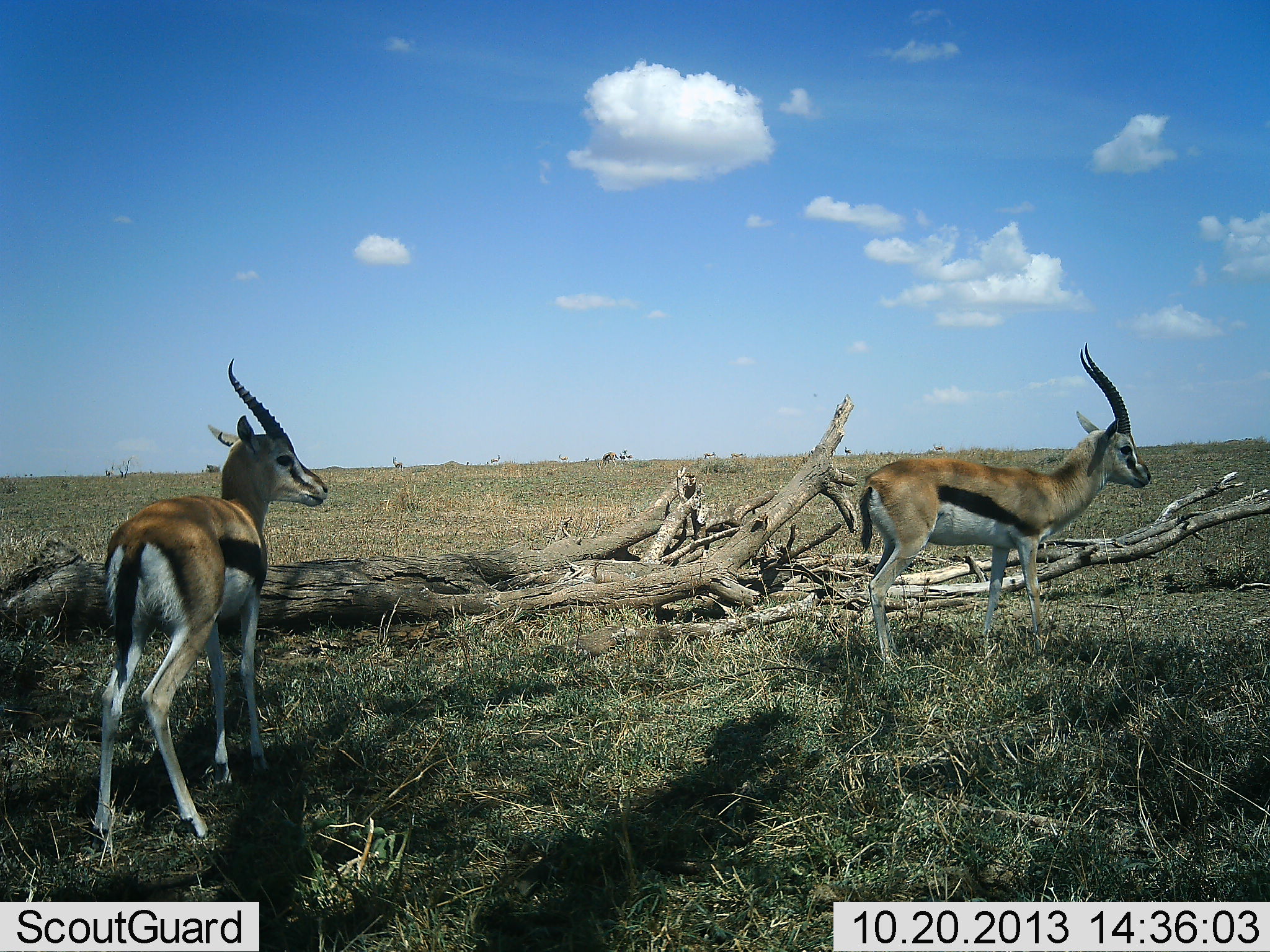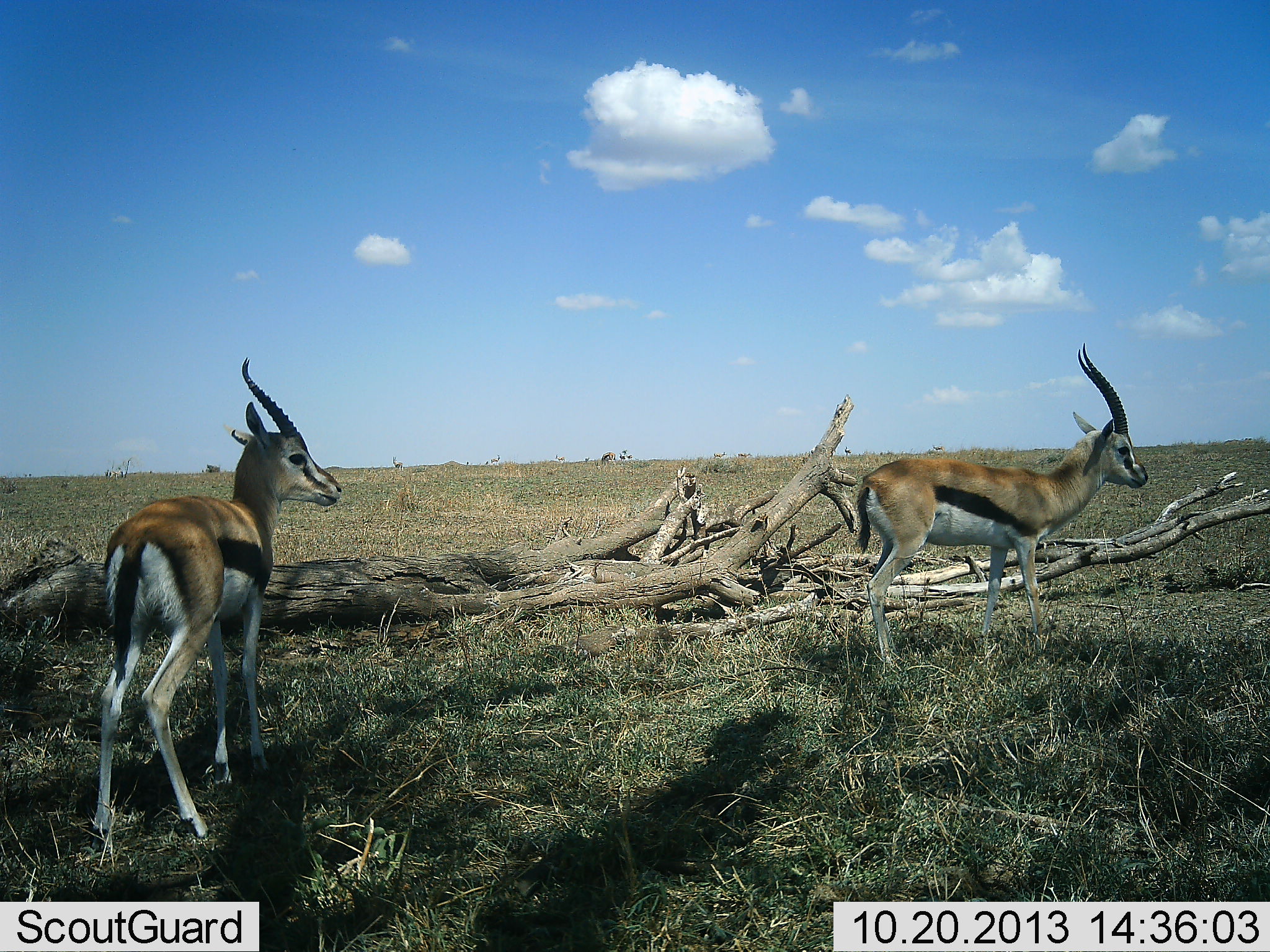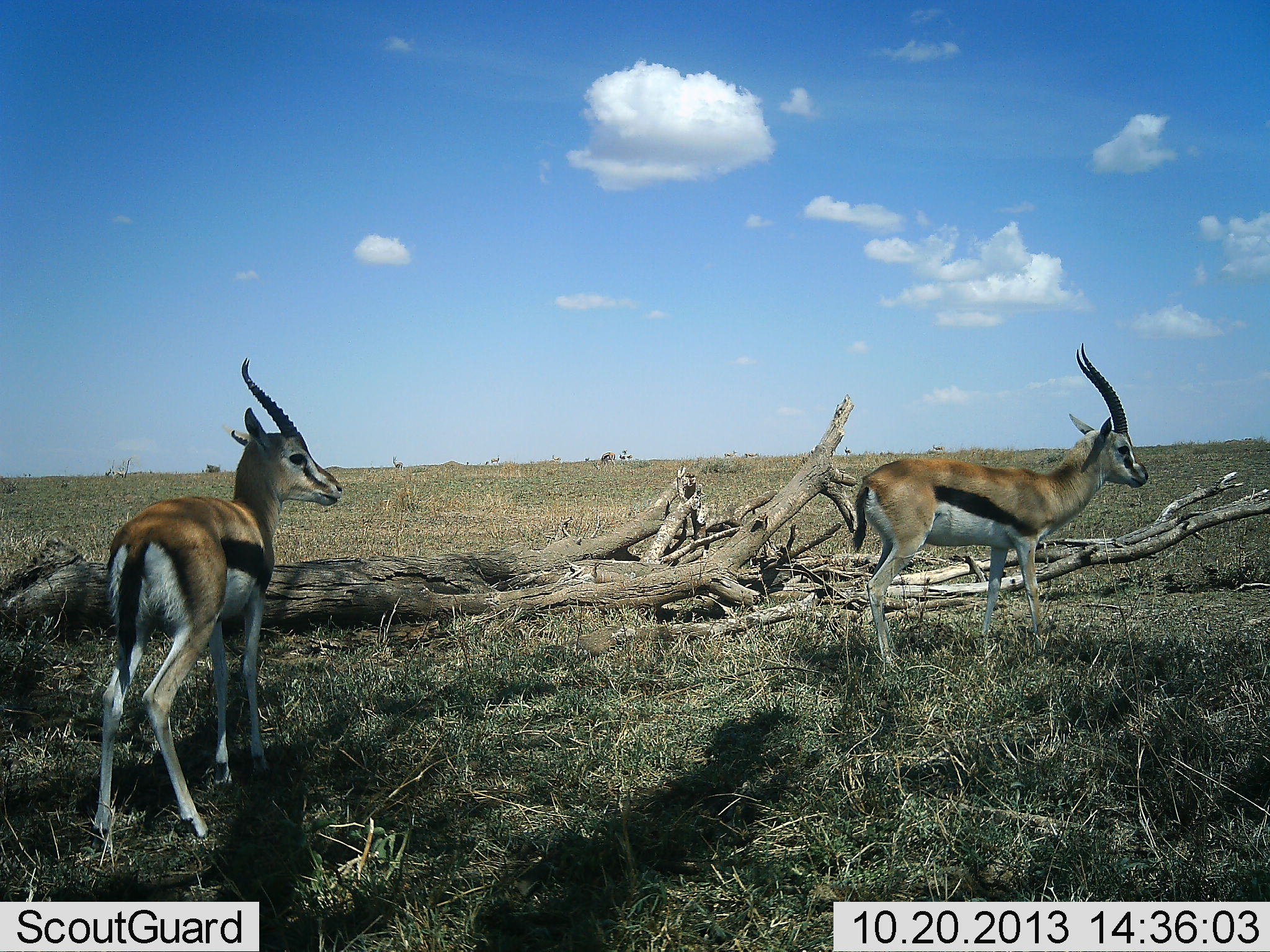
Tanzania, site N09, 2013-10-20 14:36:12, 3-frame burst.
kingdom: Animalia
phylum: Chordata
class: Mammalia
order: Artiodactyla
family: Bovidae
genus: Eudorcas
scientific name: Eudorcas thomsonii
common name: thomson's gazelle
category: gazellethomsons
Gazellethomsons (thomson's gazelle) (Eudorcas thomsonii), count 2. Behavior (volunteer vote fractions): standing 94%, resting 0%, moving 26%, interacting 0%. Young present (vote fraction): 0%. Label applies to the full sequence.